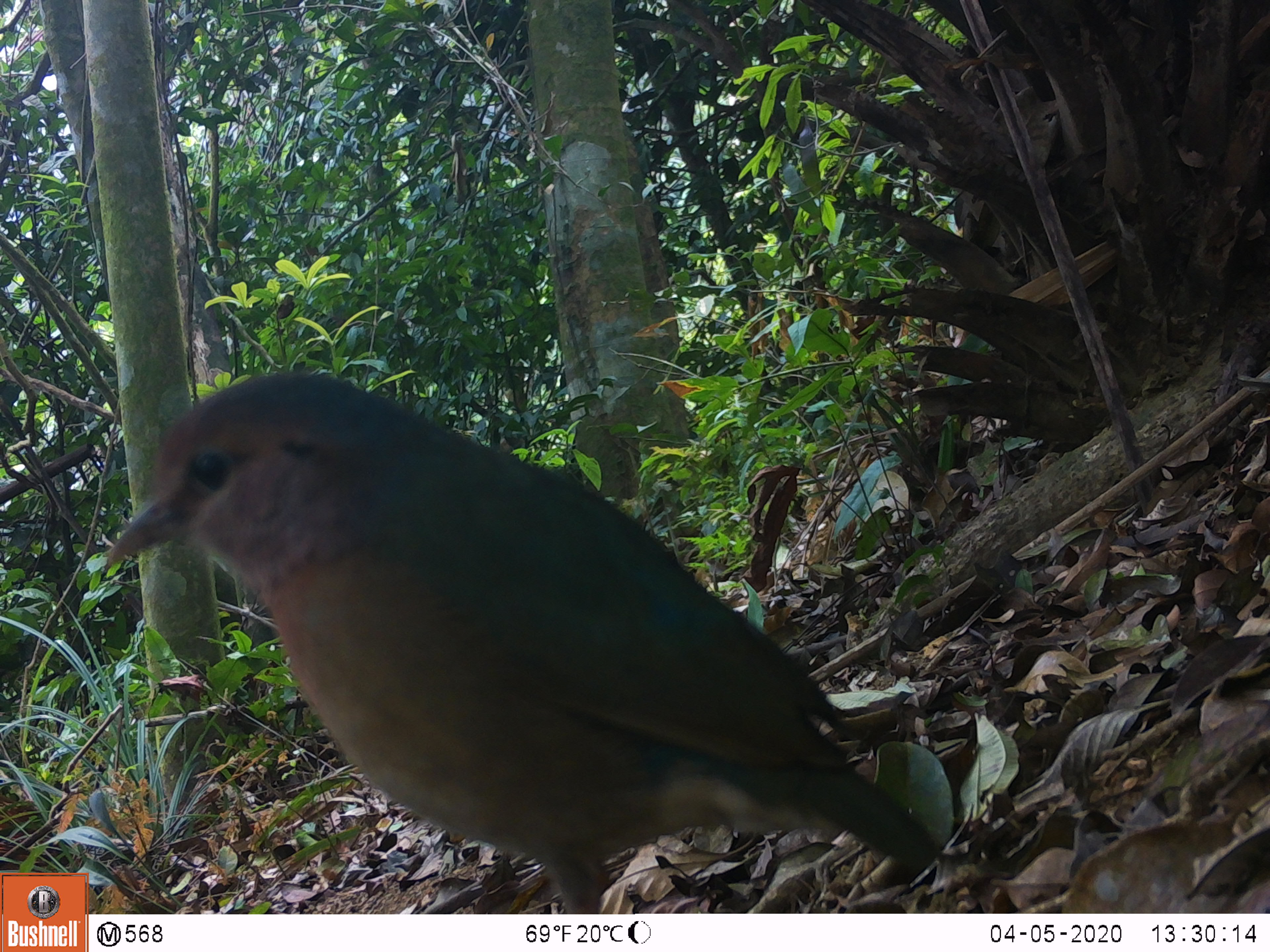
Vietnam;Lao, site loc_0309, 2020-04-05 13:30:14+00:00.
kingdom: Animalia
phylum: Chordata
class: Aves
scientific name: Aves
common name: bird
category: unidentified bird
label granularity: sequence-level